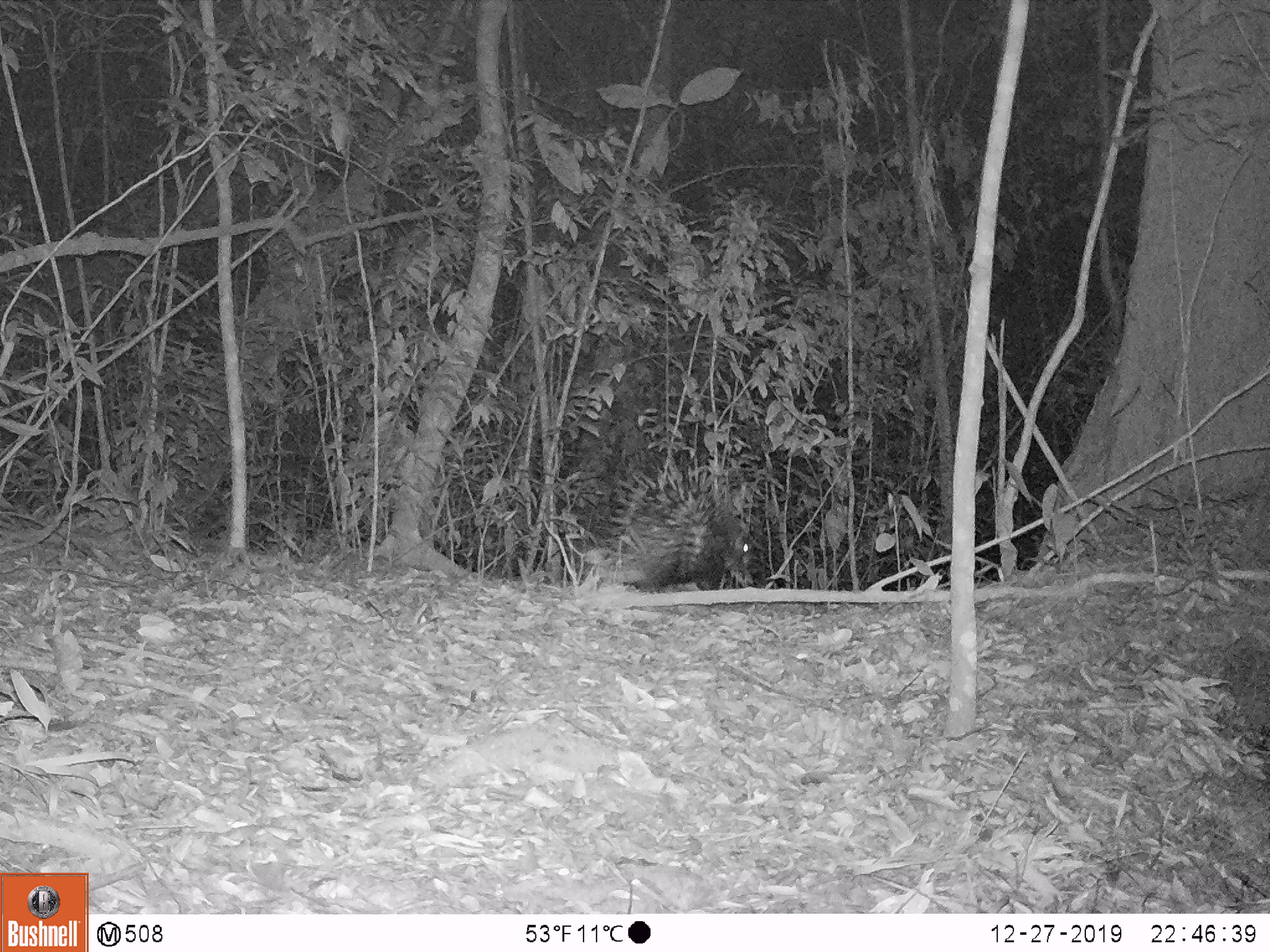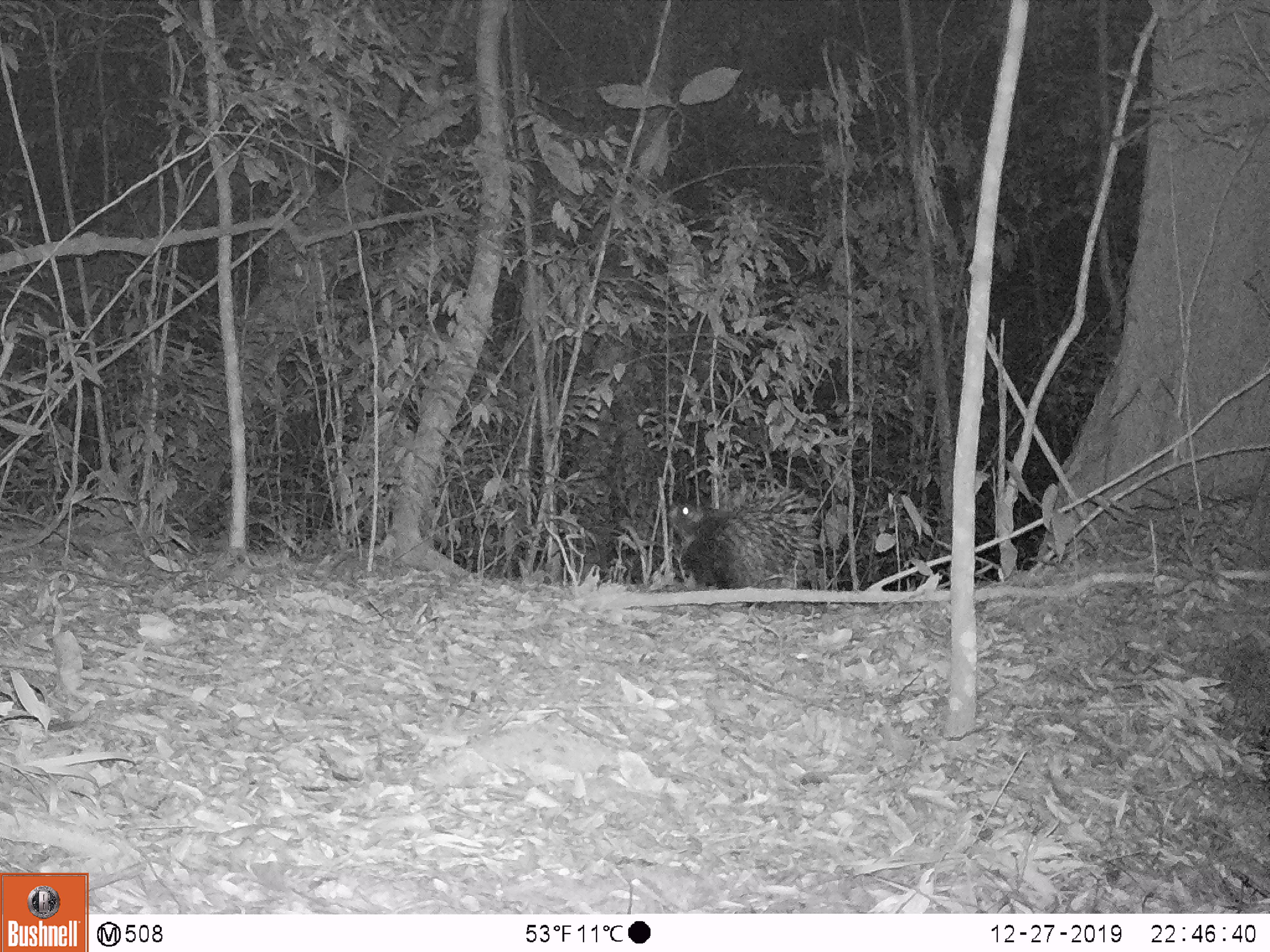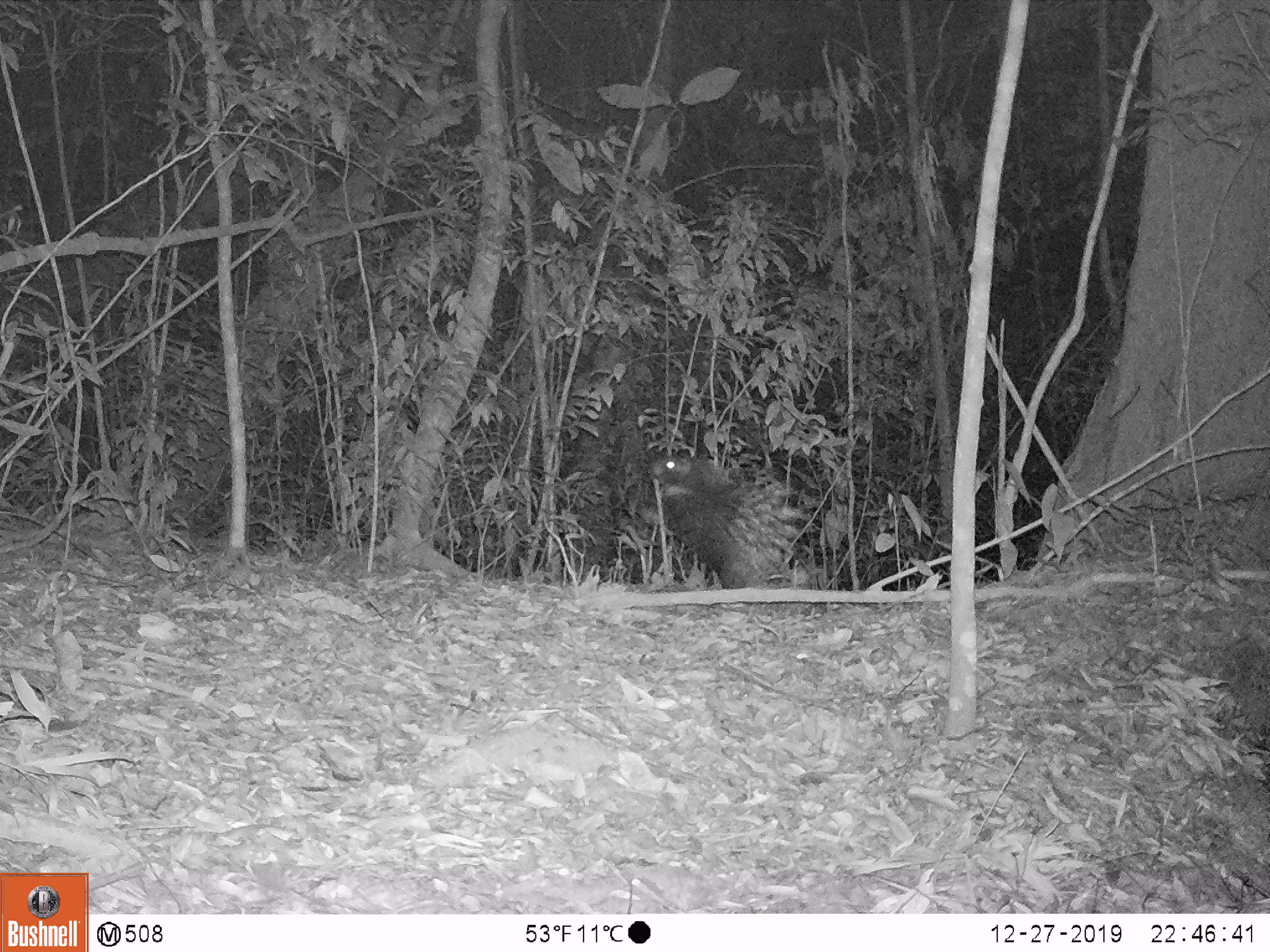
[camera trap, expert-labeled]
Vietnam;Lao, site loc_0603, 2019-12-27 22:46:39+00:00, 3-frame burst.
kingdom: Animalia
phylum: Chordata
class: Mammalia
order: Rodentia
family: Hystricidae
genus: Hystrix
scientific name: Hystrix brachyura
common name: malayan porcupine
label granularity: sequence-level